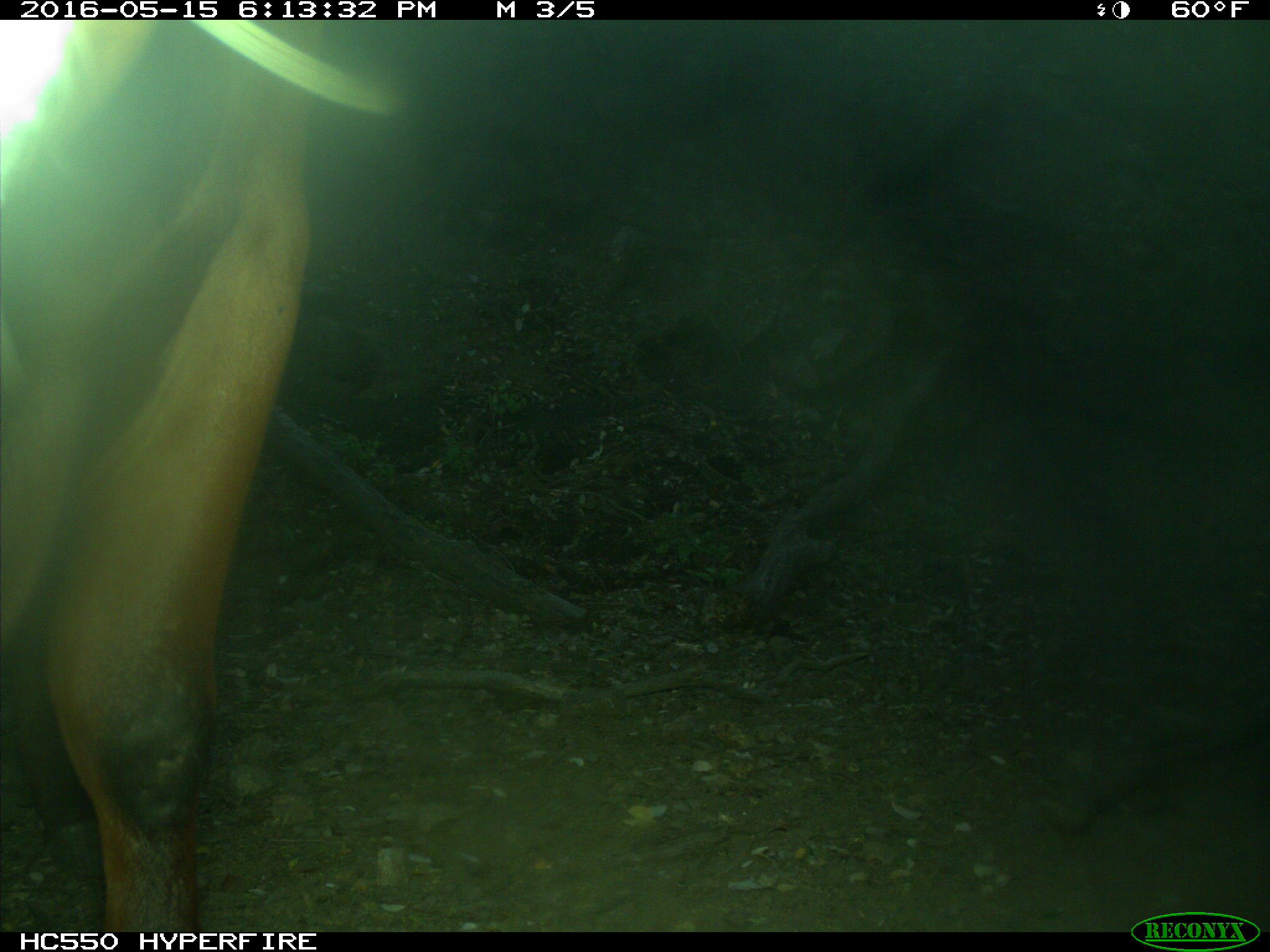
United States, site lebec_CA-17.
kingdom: Animalia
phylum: Chordata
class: Mammalia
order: Artiodactyla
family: Bovidae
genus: Bos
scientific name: Bos taurus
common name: domestic cow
Bos taurus (domestic cow).